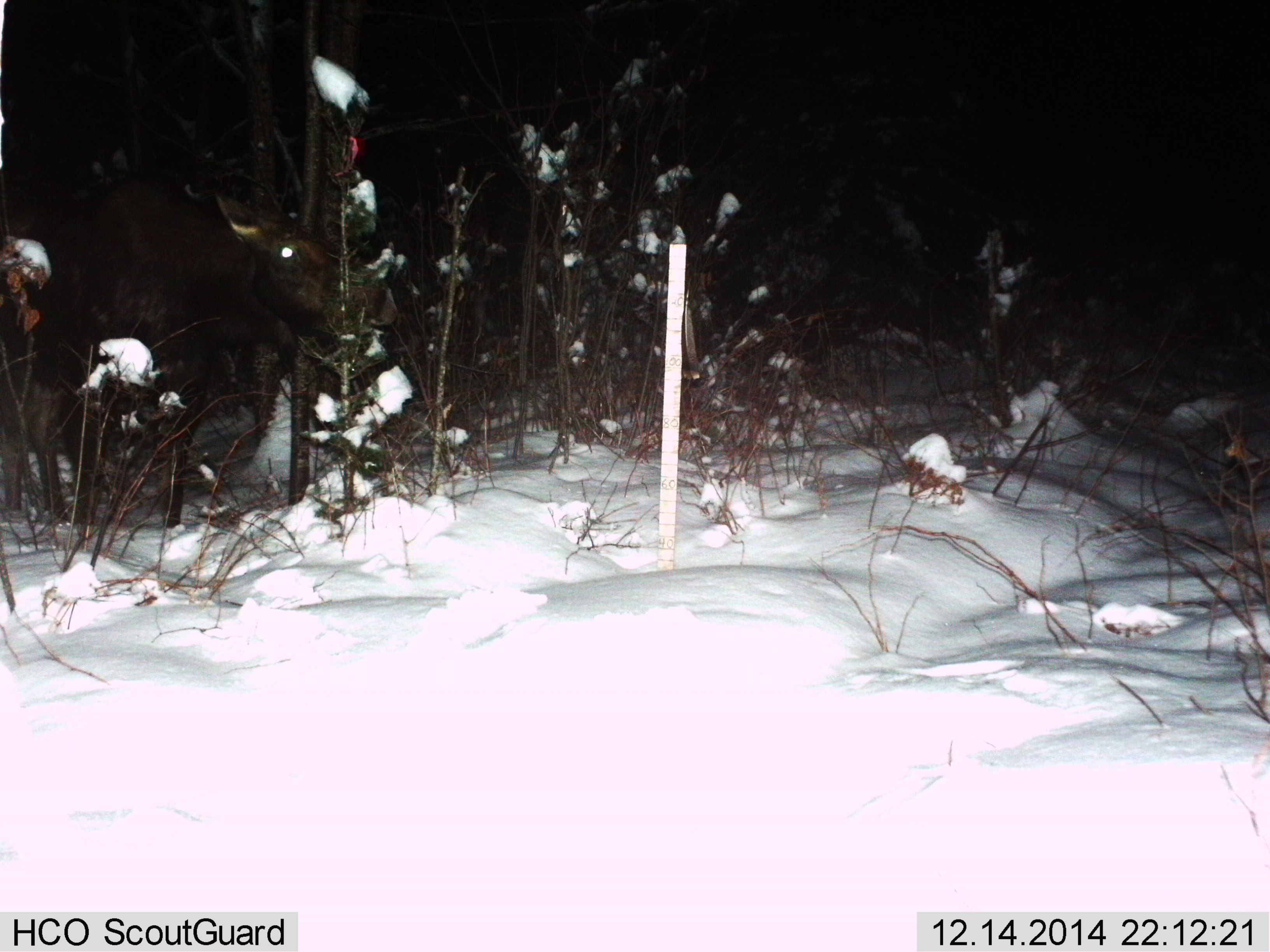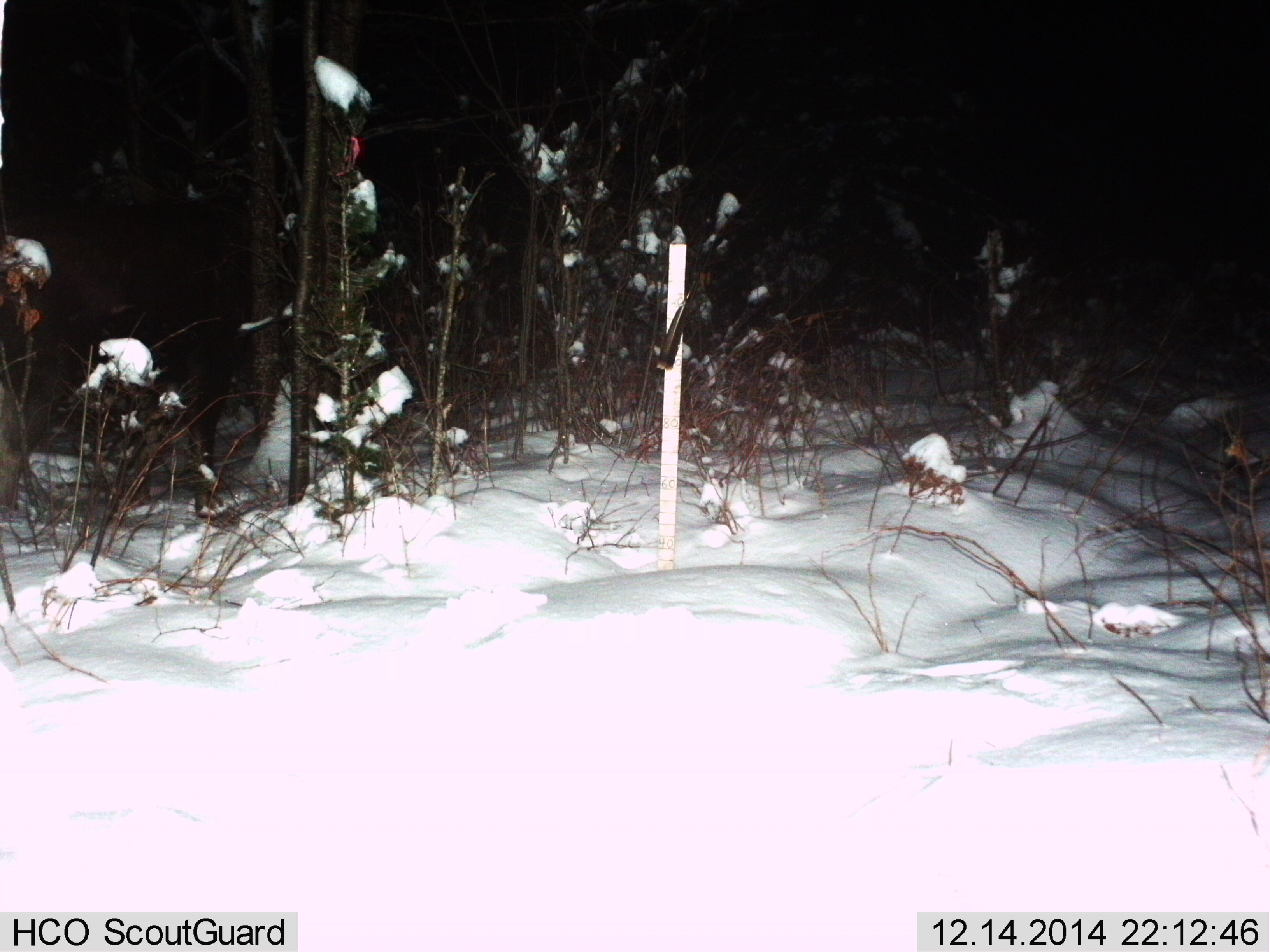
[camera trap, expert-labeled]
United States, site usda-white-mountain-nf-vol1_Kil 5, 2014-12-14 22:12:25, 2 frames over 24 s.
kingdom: Animalia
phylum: Chordata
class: Mammalia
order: Artiodactyla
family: Cervidae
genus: Alces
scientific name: Alces alces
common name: moose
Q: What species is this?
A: Moose (Alces alces).